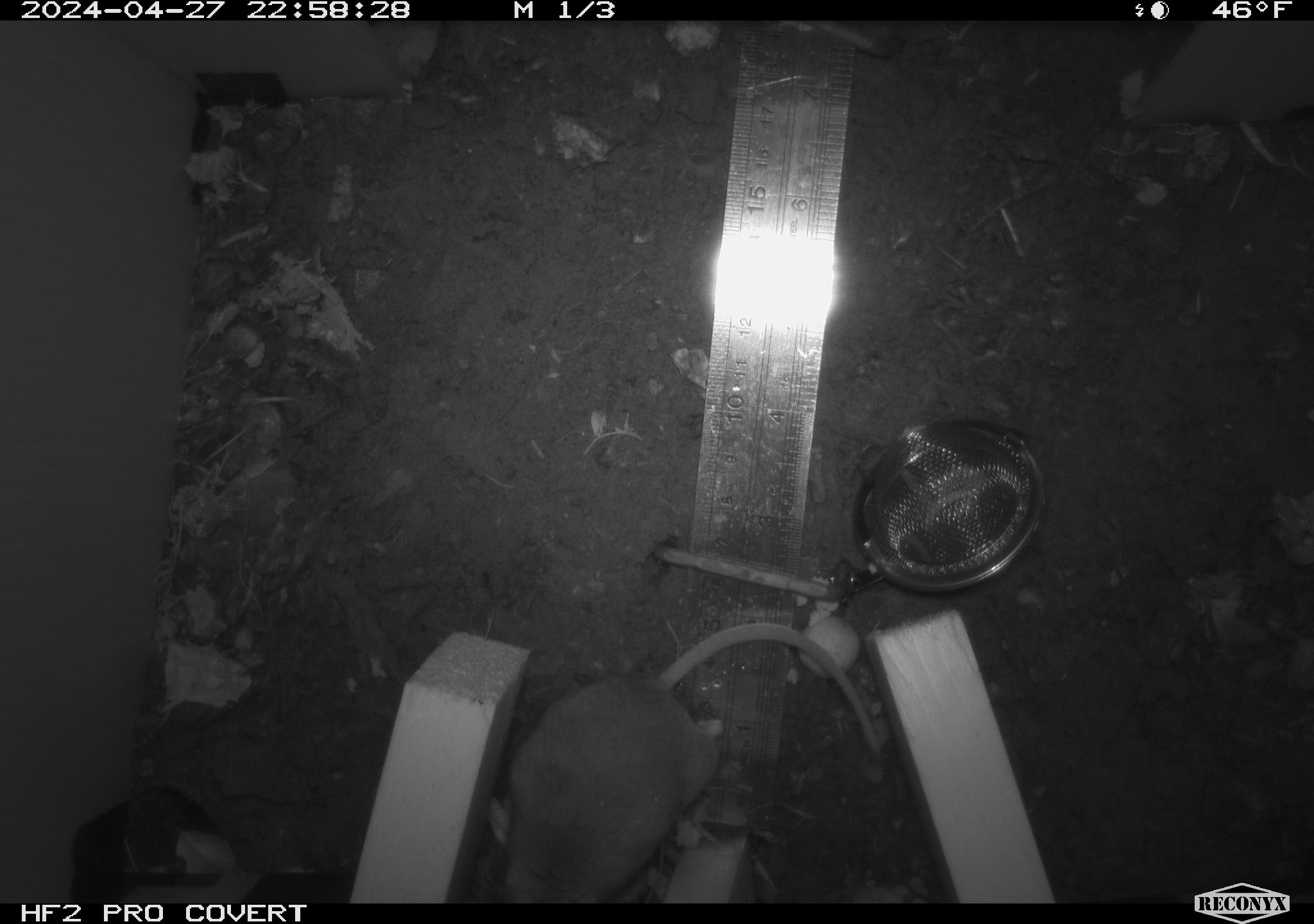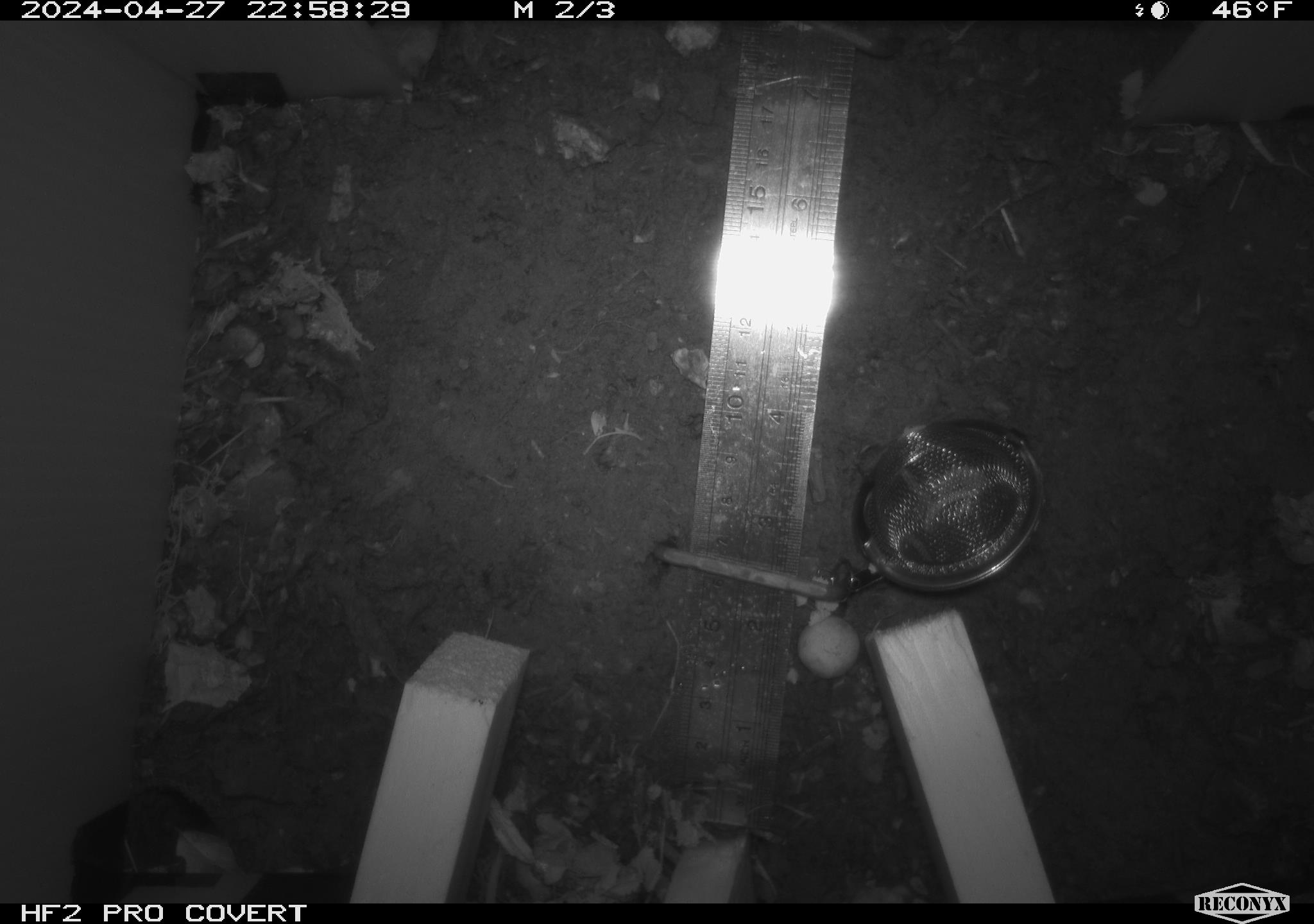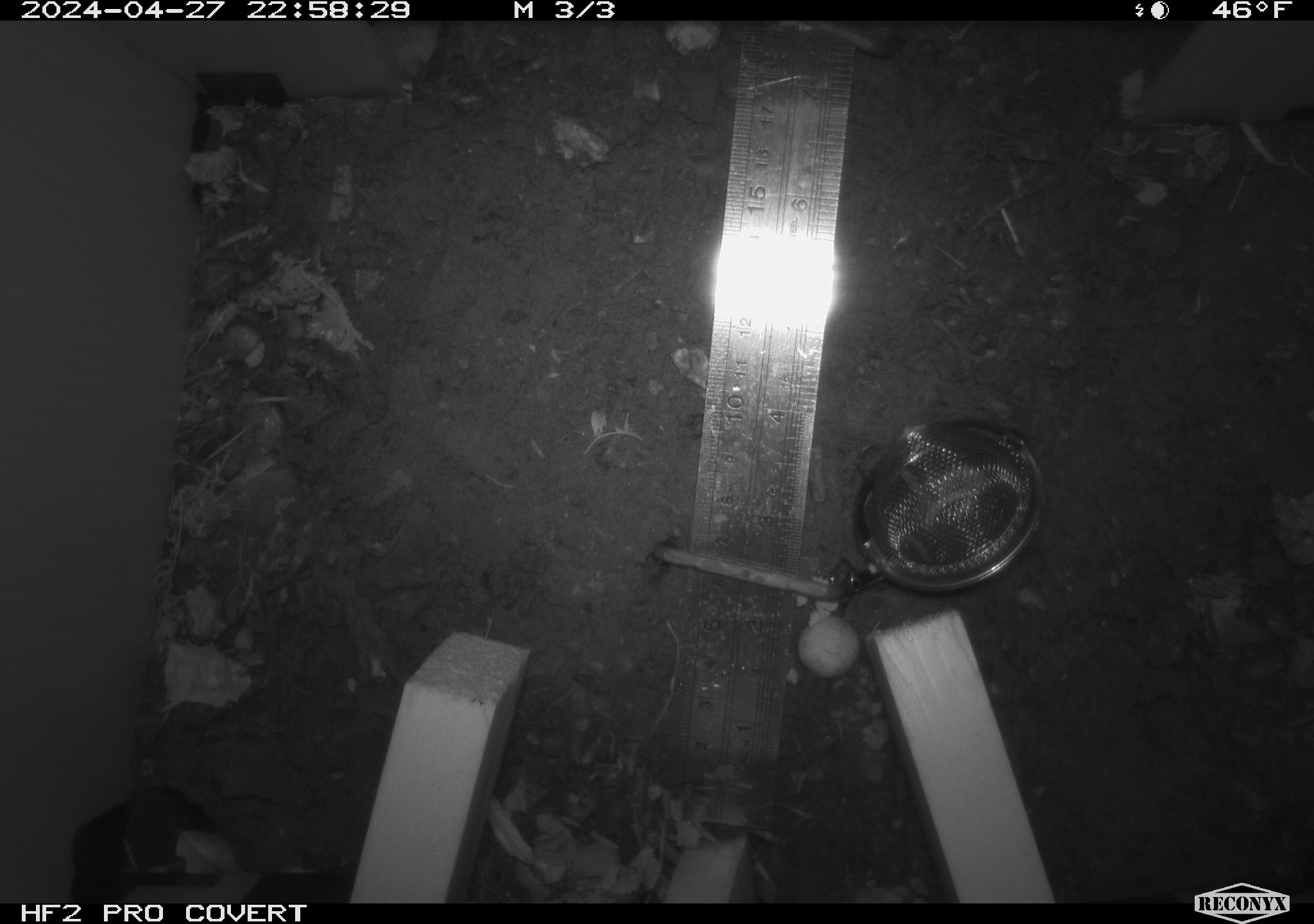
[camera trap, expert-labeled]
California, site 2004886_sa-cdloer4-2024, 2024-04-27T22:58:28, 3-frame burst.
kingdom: Animalia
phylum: Chordata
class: Mammalia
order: Rodentia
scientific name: Rodentia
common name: mouse species